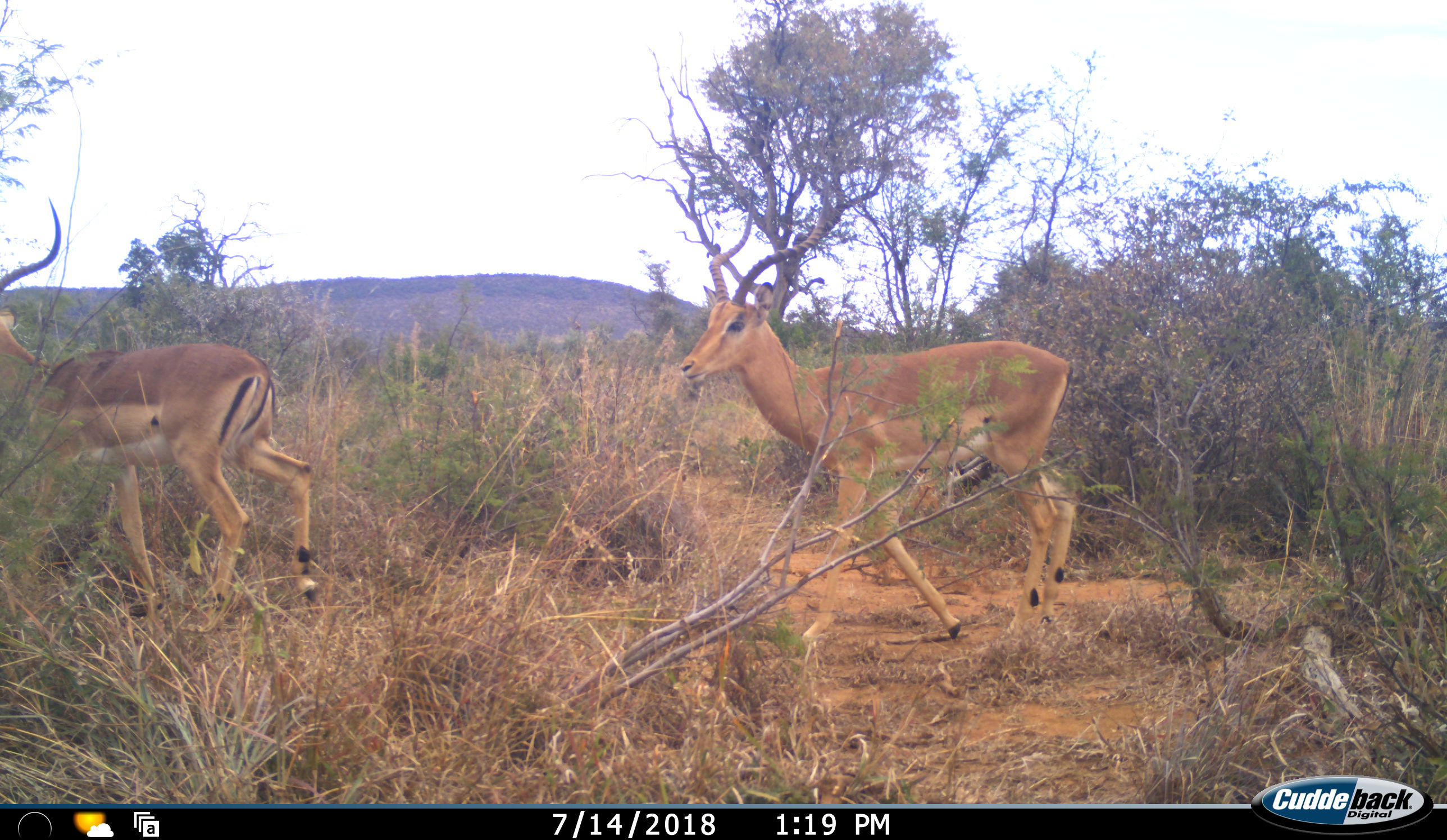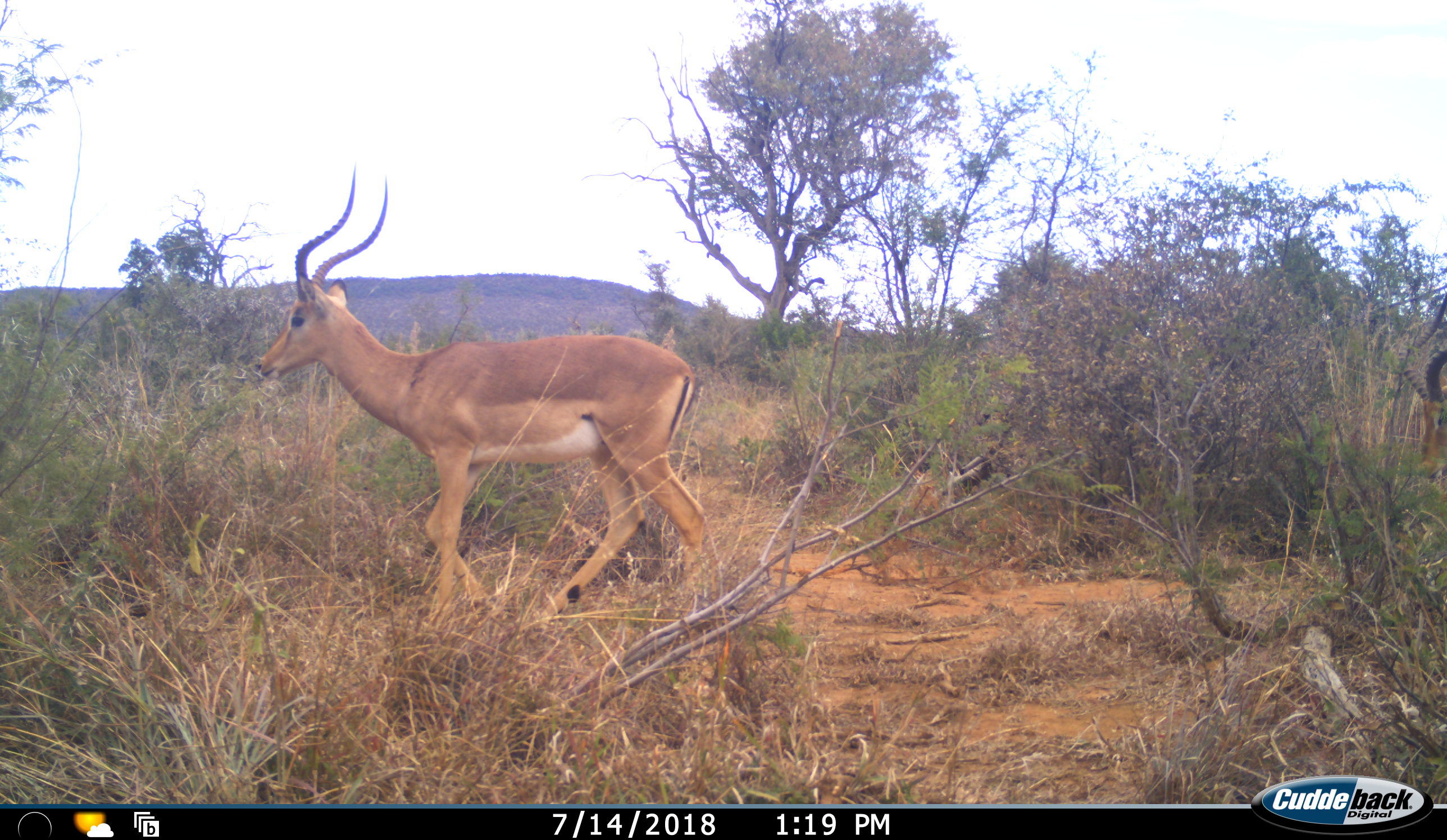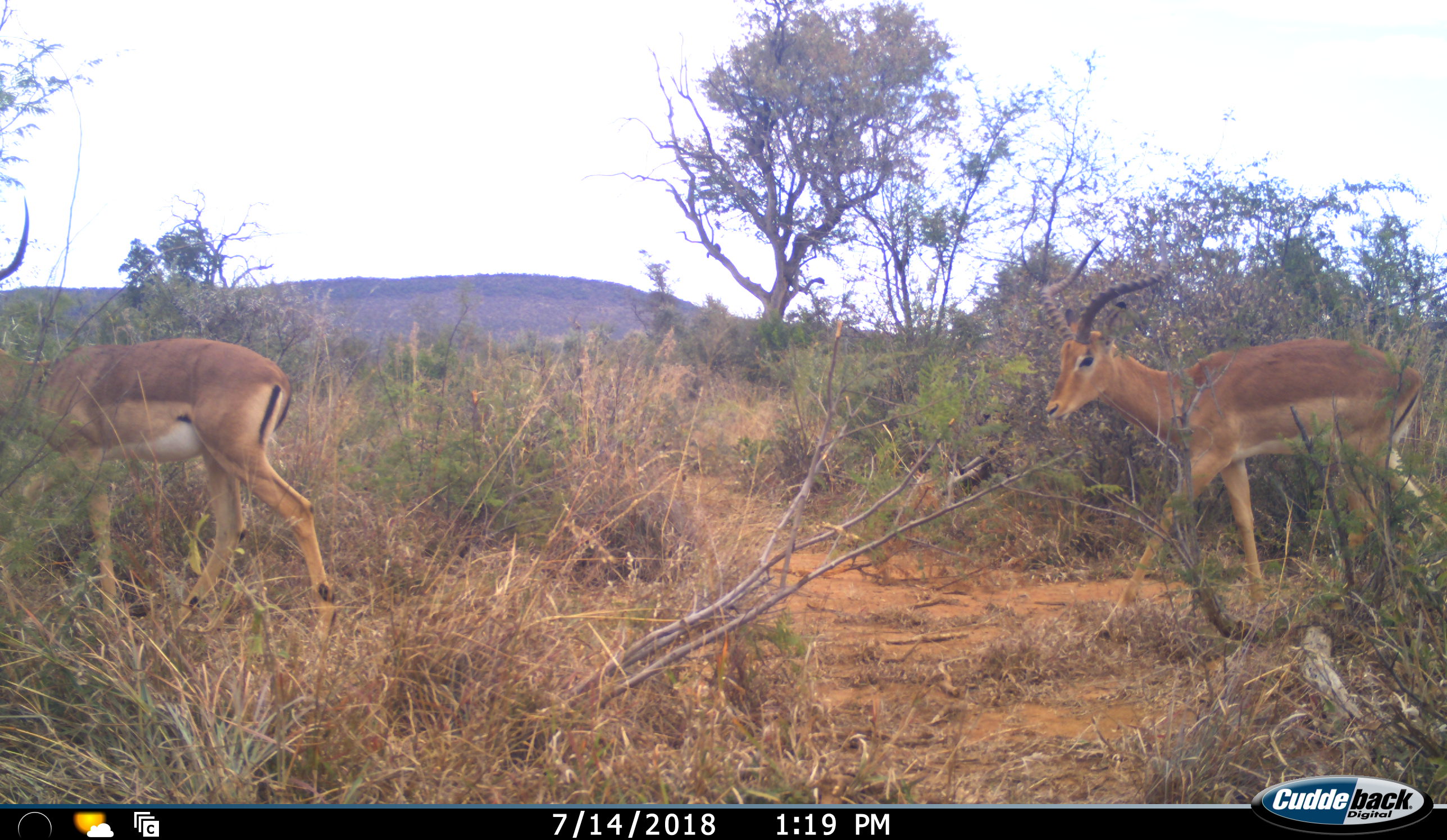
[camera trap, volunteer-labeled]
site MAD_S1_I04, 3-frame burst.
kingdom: Animalia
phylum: Chordata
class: Mammalia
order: Artiodactyla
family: Bovidae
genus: Aepyceros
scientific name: Aepyceros melampus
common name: impala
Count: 3.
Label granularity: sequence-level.